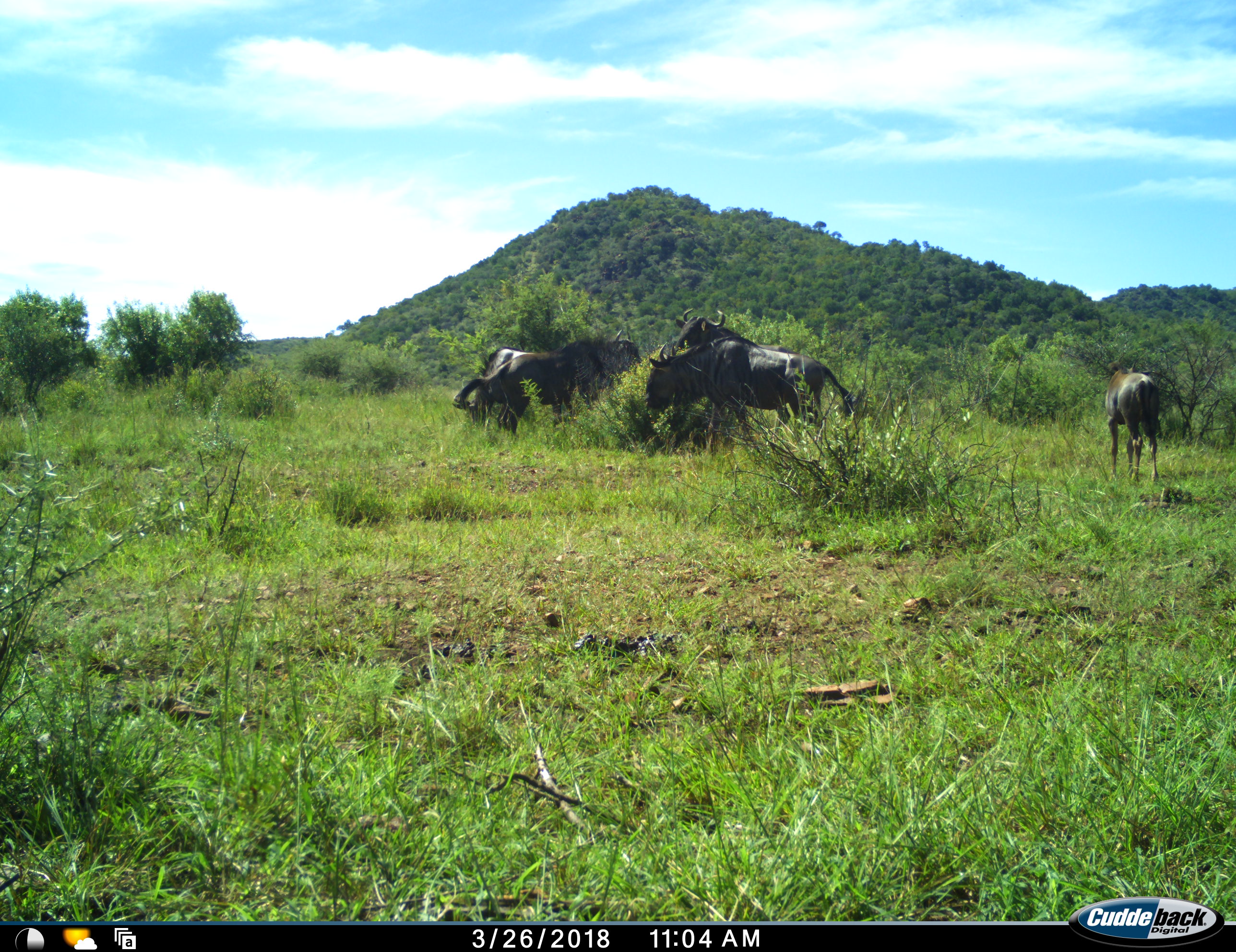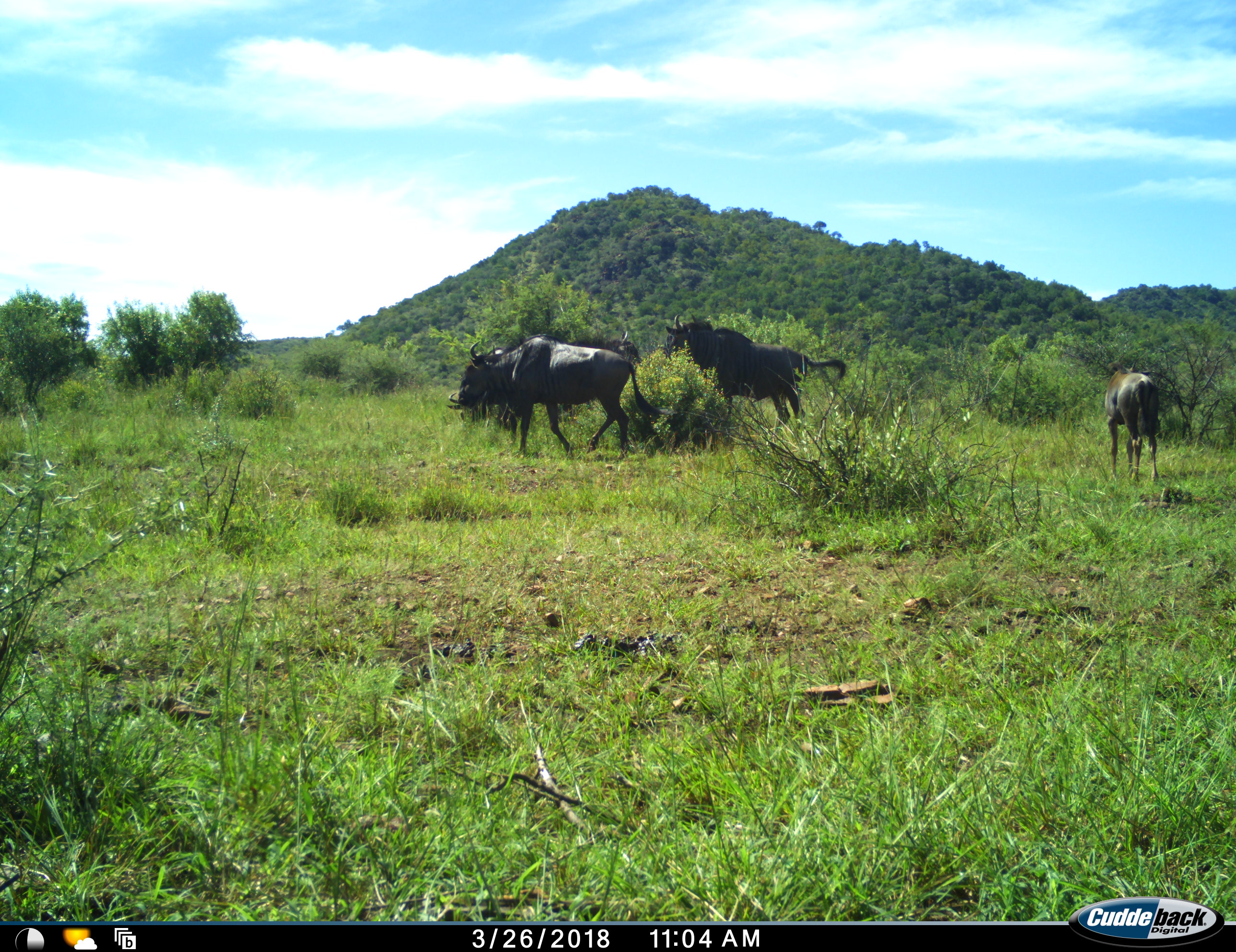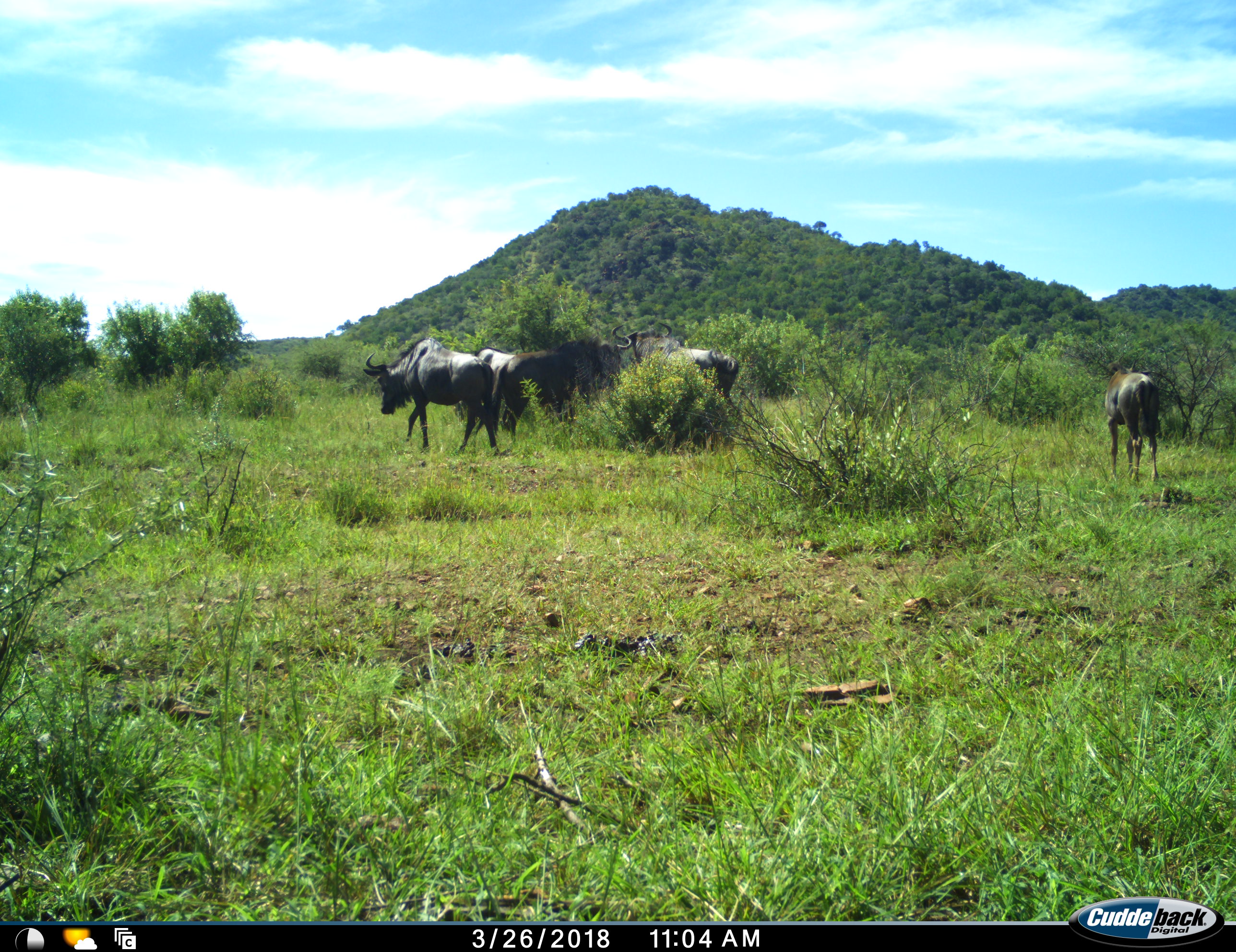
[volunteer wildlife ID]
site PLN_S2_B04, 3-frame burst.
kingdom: Animalia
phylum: Chordata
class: Mammalia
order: Artiodactyla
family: Bovidae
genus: Connochaetes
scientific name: Connochaetes taurinus taurinus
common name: blue wildebeest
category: wildebeestblue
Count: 5.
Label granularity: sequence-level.